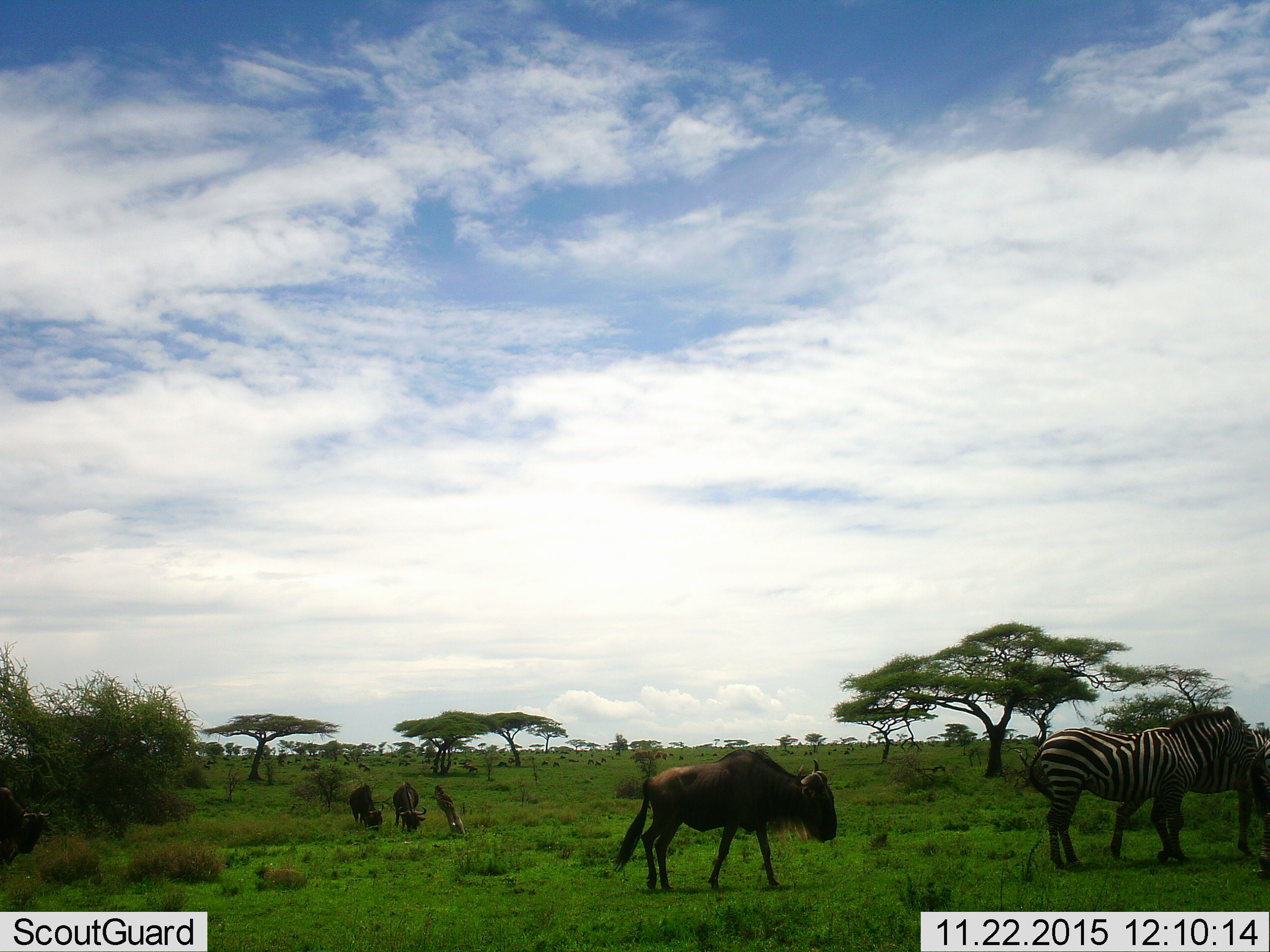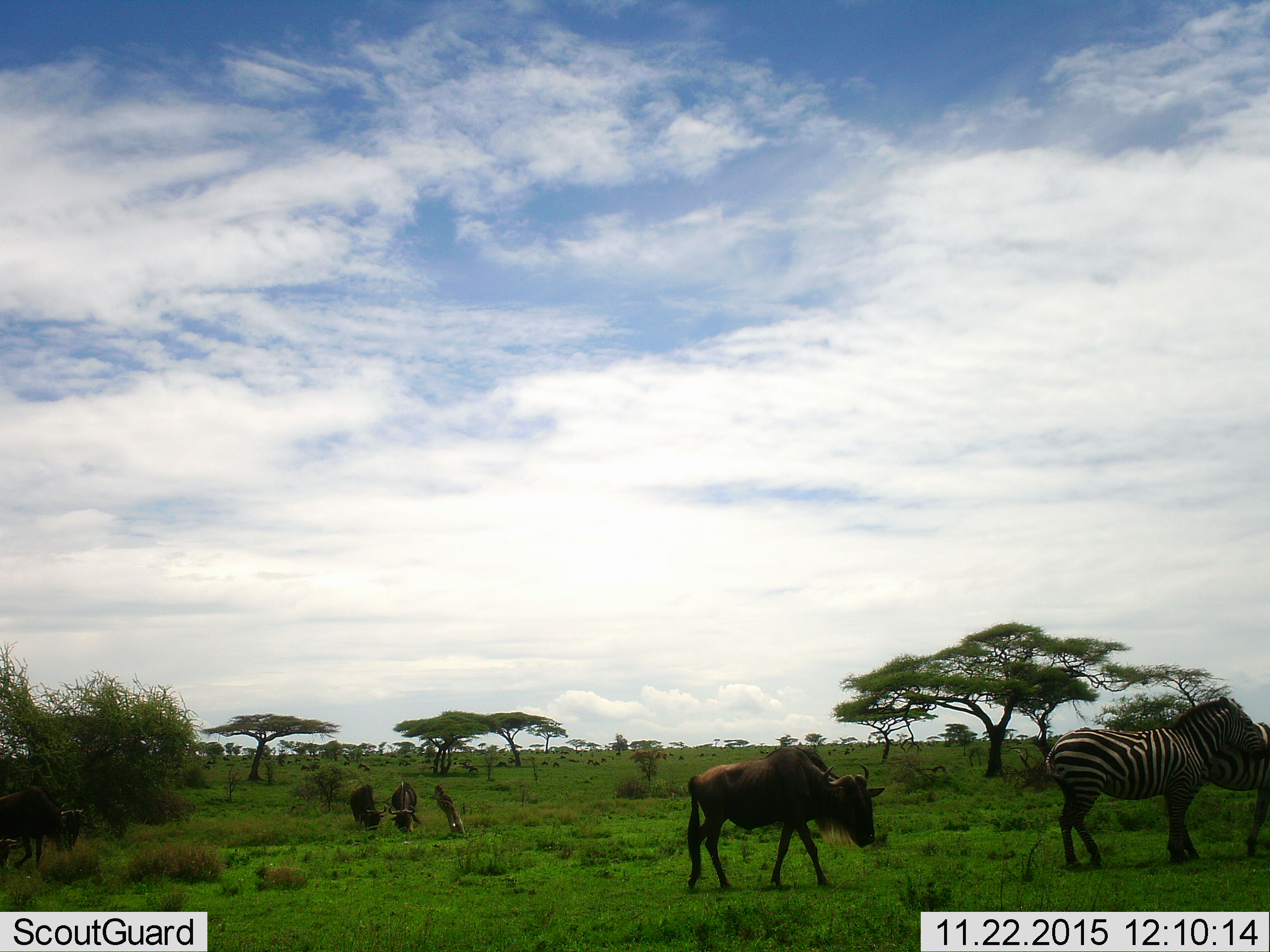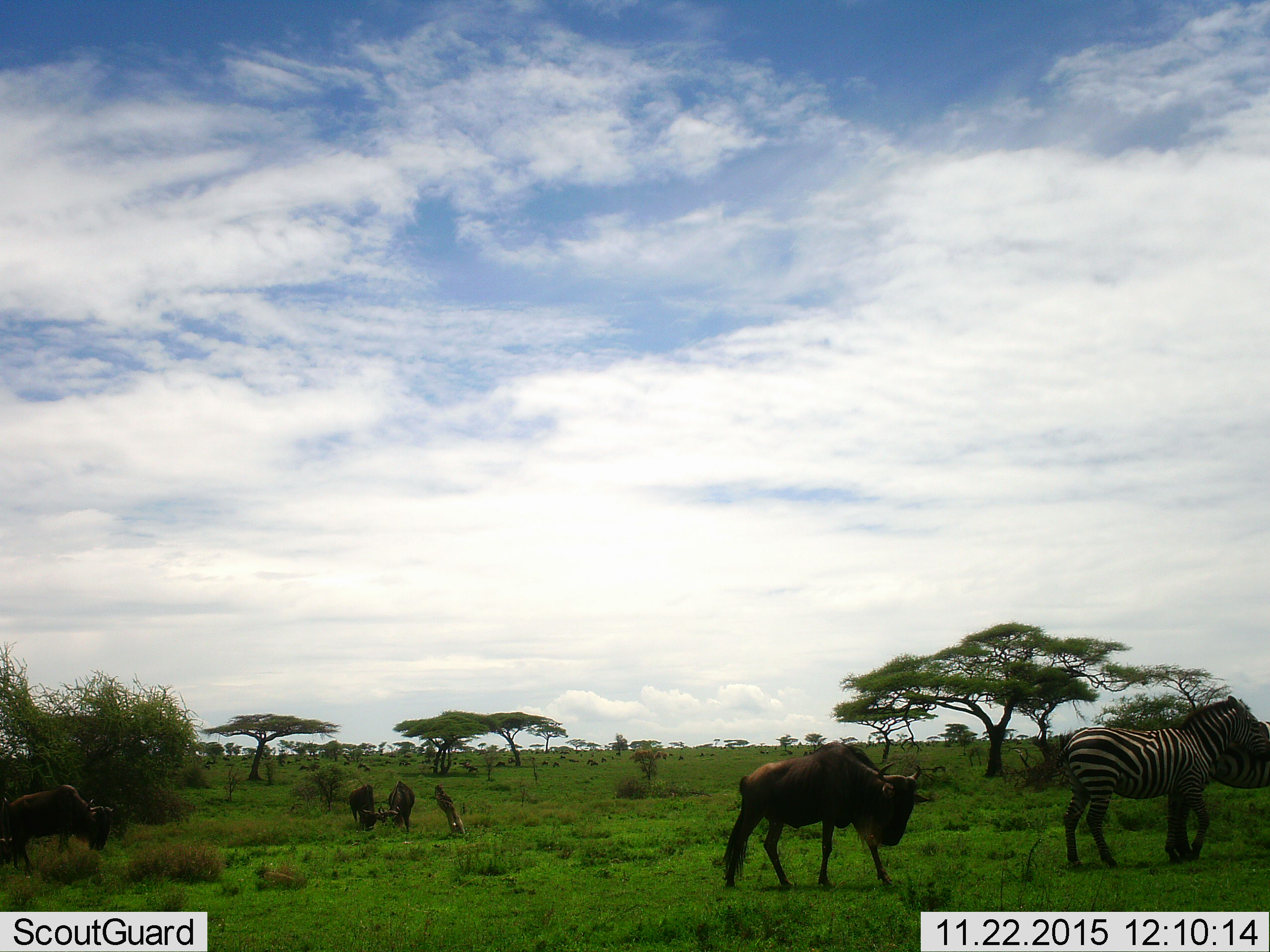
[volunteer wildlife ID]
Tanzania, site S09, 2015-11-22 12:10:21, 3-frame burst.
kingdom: Animalia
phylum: Chordata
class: Mammalia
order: Artiodactyla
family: Bovidae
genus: Connochaetes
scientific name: Connochaetes taurinus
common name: blue wildebeest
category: wildebeest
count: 11-50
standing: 75%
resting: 0%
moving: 88%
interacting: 0%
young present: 0%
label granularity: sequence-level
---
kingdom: Animalia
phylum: Chordata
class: Mammalia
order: Perissodactyla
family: Equidae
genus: Equus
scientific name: Equus quagga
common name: plains zebra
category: zebra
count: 2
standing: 38%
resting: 0%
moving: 75%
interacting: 0%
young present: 0%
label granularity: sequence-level